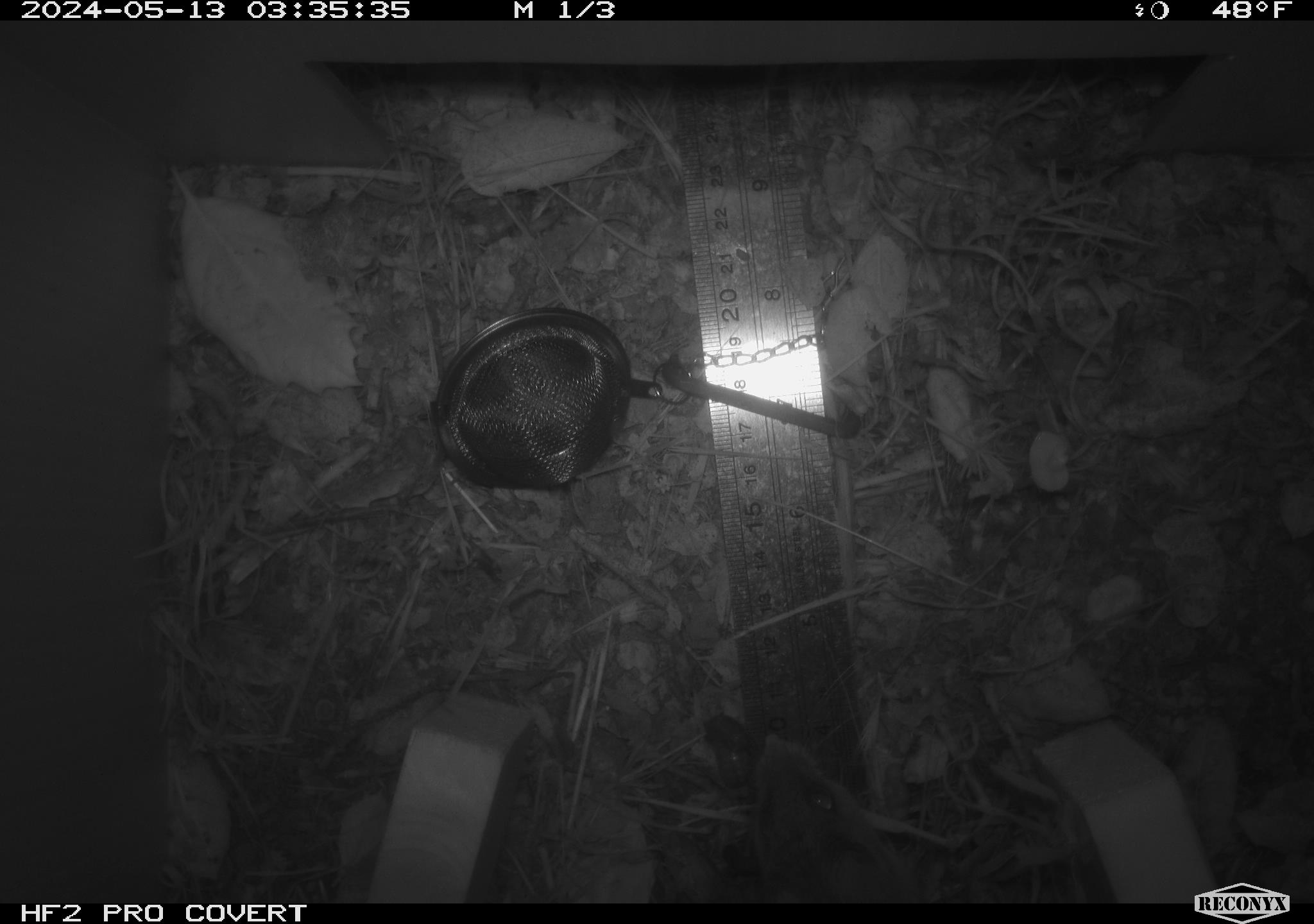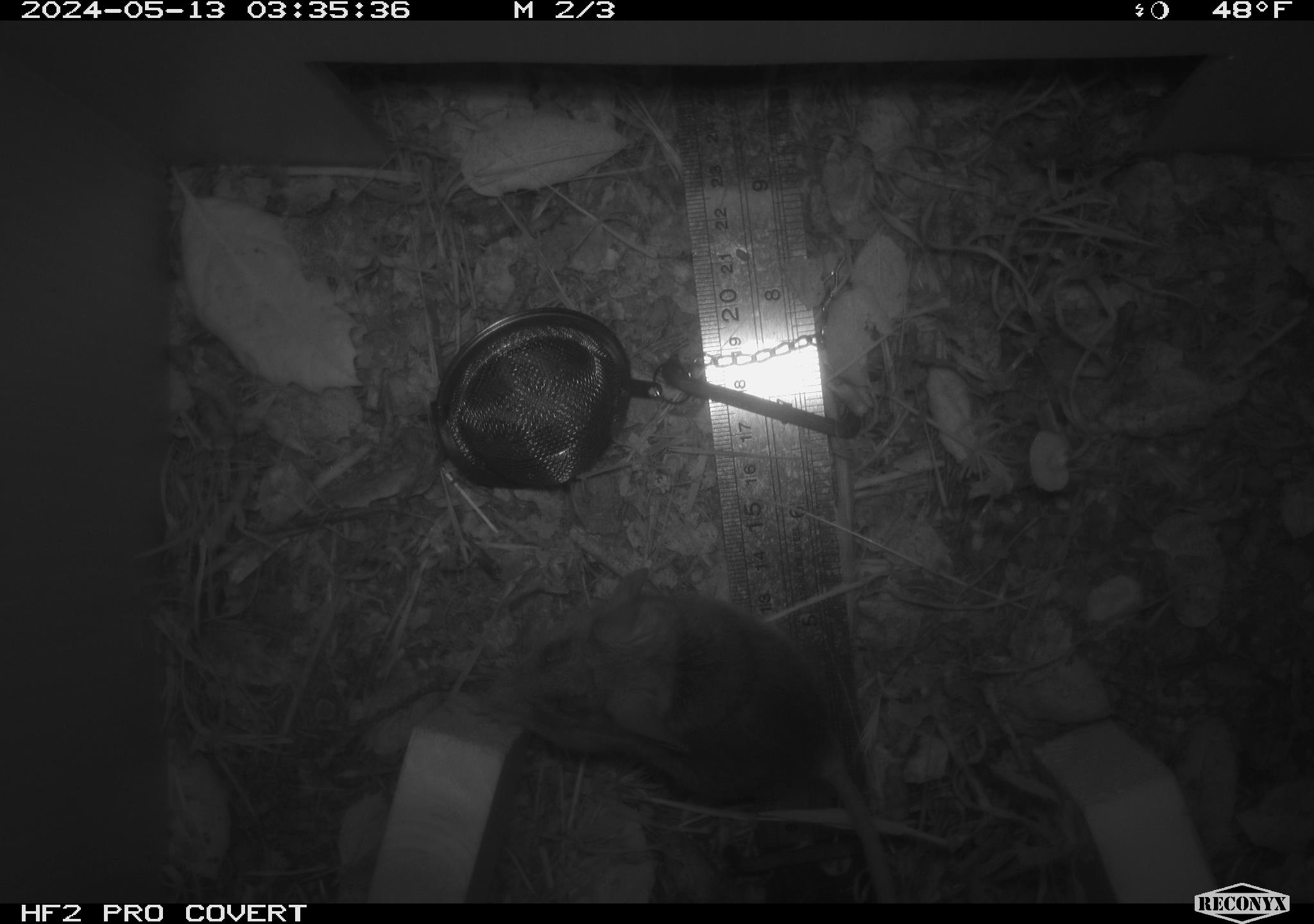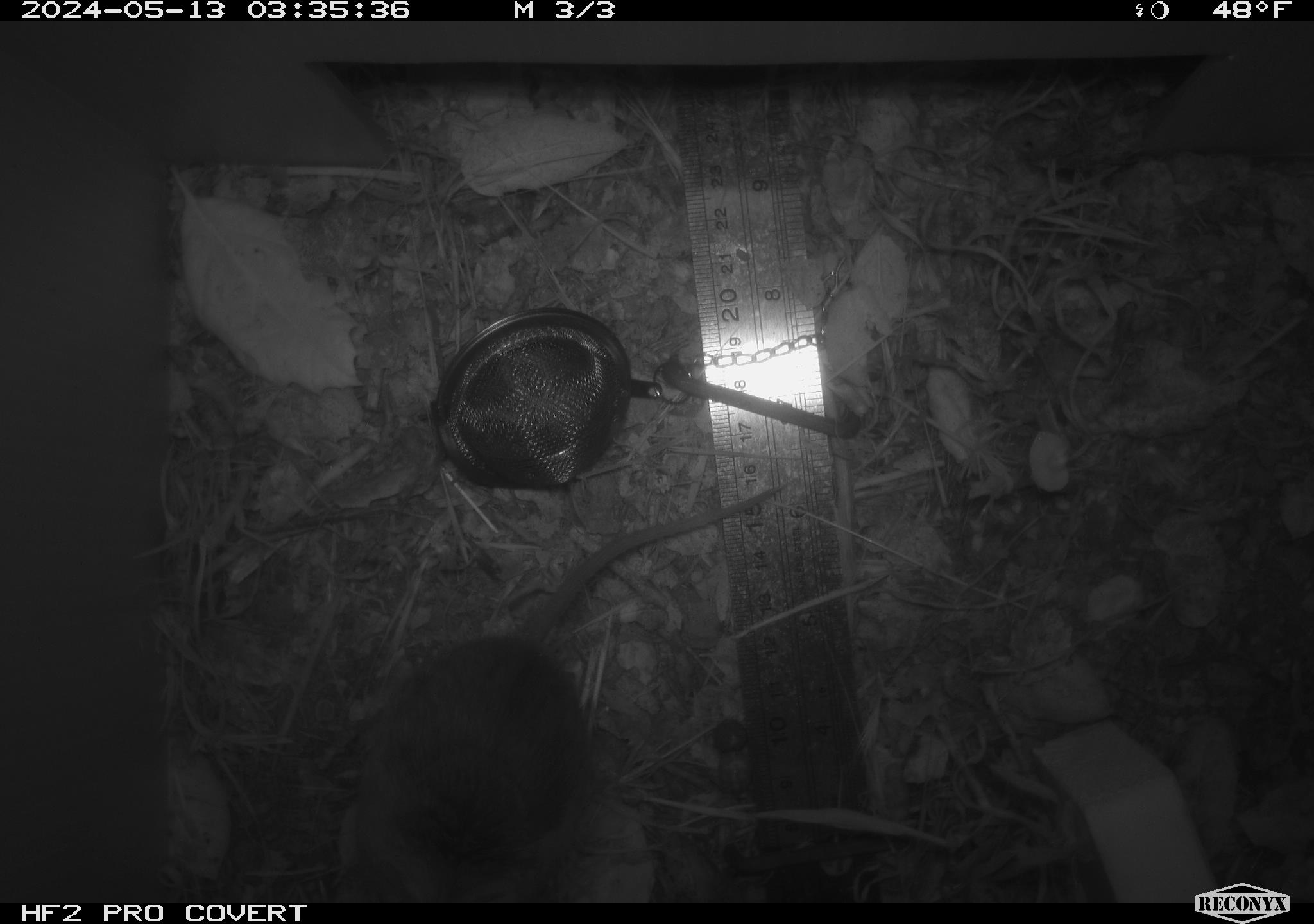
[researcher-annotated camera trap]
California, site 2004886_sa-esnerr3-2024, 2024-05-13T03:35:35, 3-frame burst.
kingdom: Animalia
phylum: Chordata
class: Mammalia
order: Rodentia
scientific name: Rodentia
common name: rodent